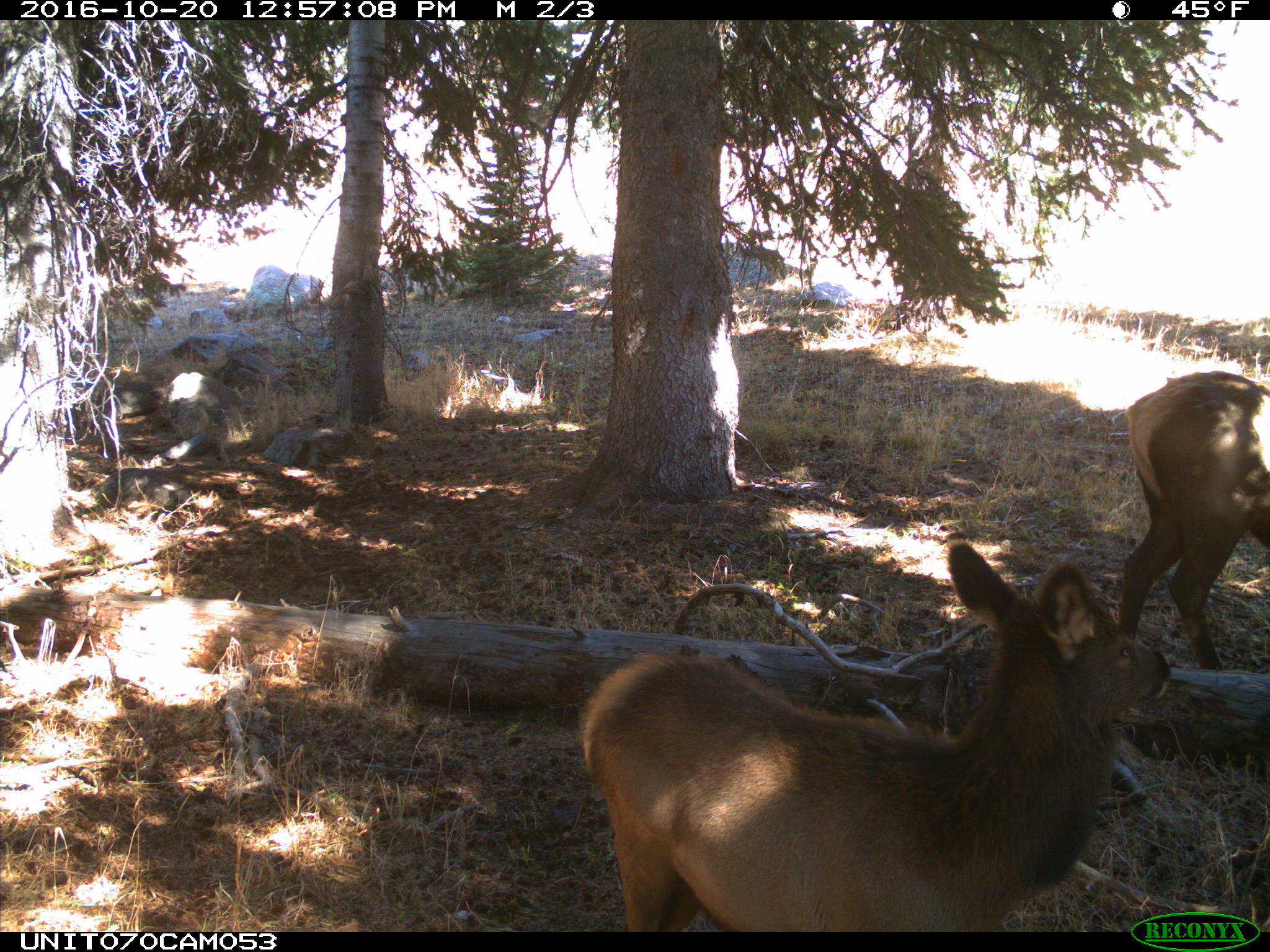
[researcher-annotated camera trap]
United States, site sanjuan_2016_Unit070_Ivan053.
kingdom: Animalia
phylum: Chordata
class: Mammalia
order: Artiodactyla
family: Cervidae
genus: Cervus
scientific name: Cervus elaphus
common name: red deer